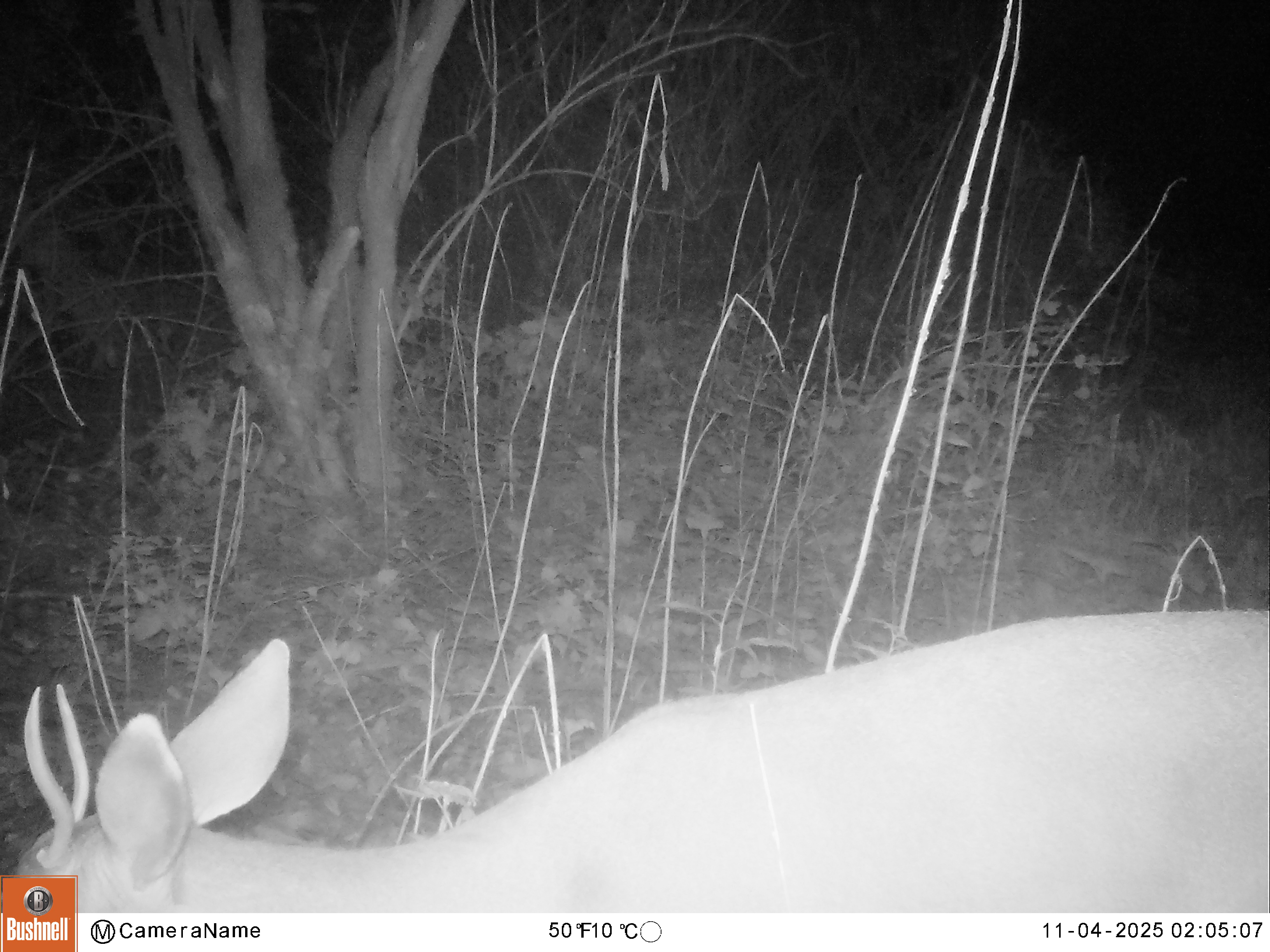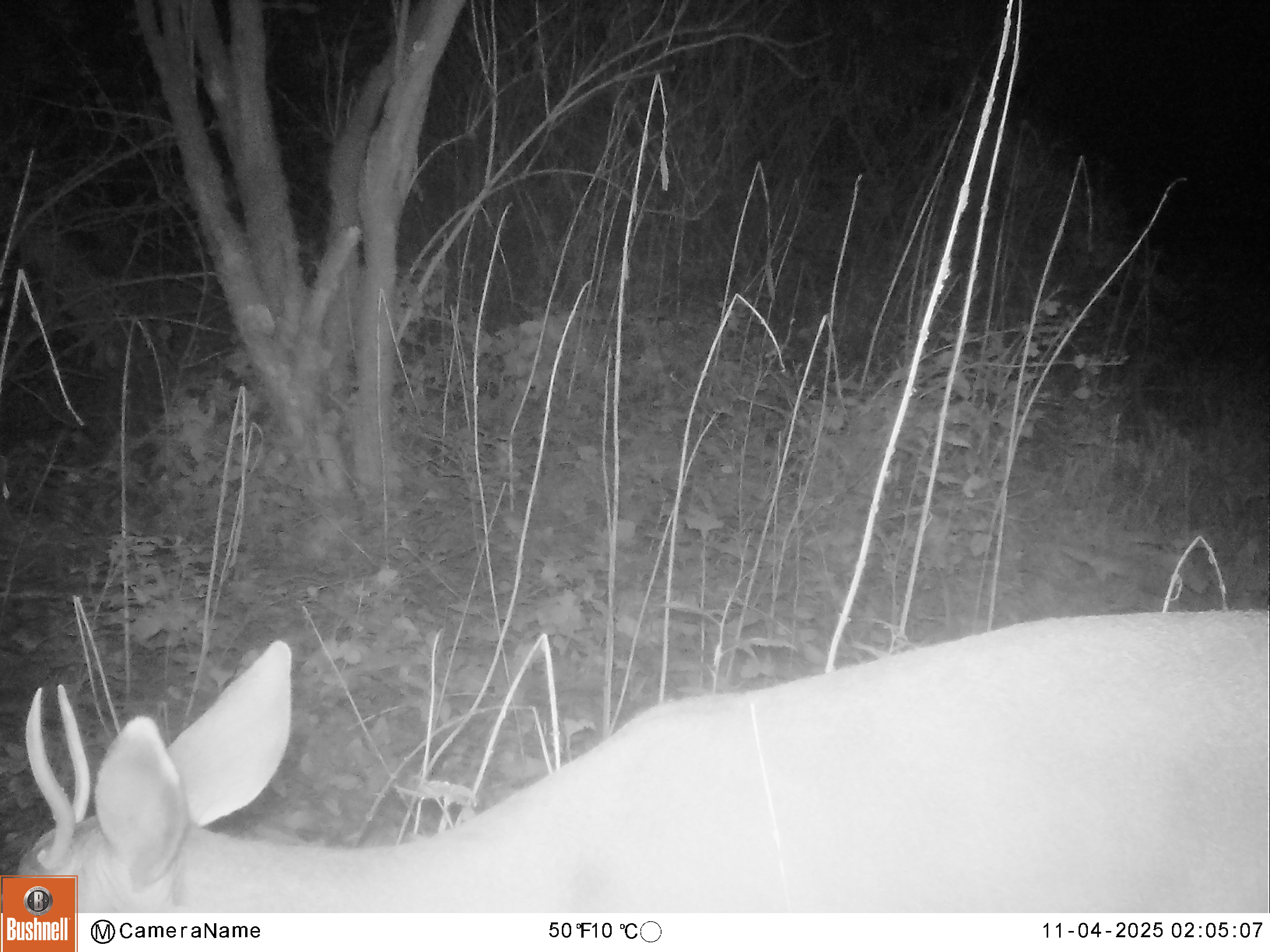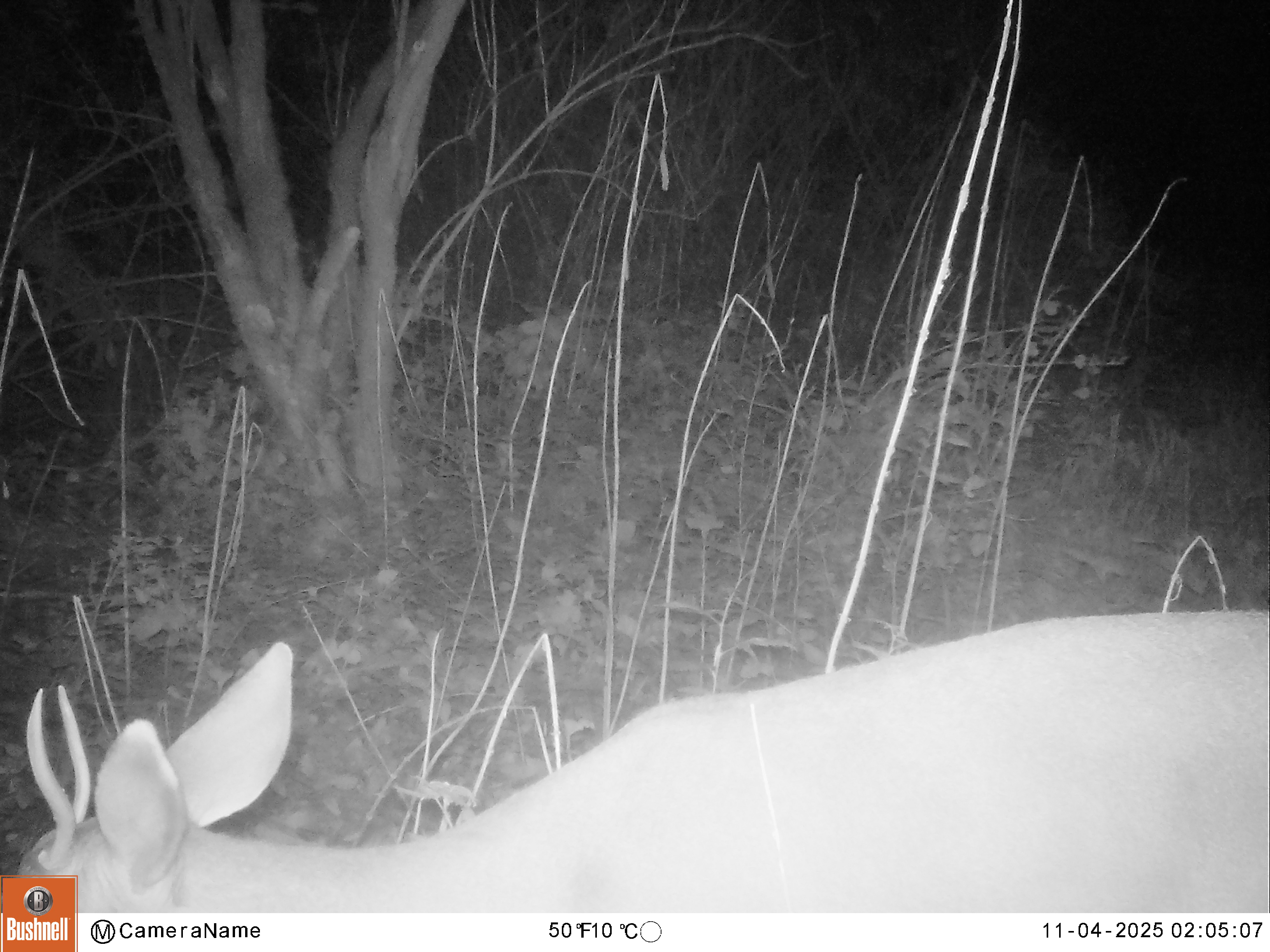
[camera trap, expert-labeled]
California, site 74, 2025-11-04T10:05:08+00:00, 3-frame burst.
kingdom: Animalia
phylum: Chordata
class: Mammalia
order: Artiodactyla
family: Cervidae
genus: Odocoileus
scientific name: Odocoileus hemionus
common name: mule deer